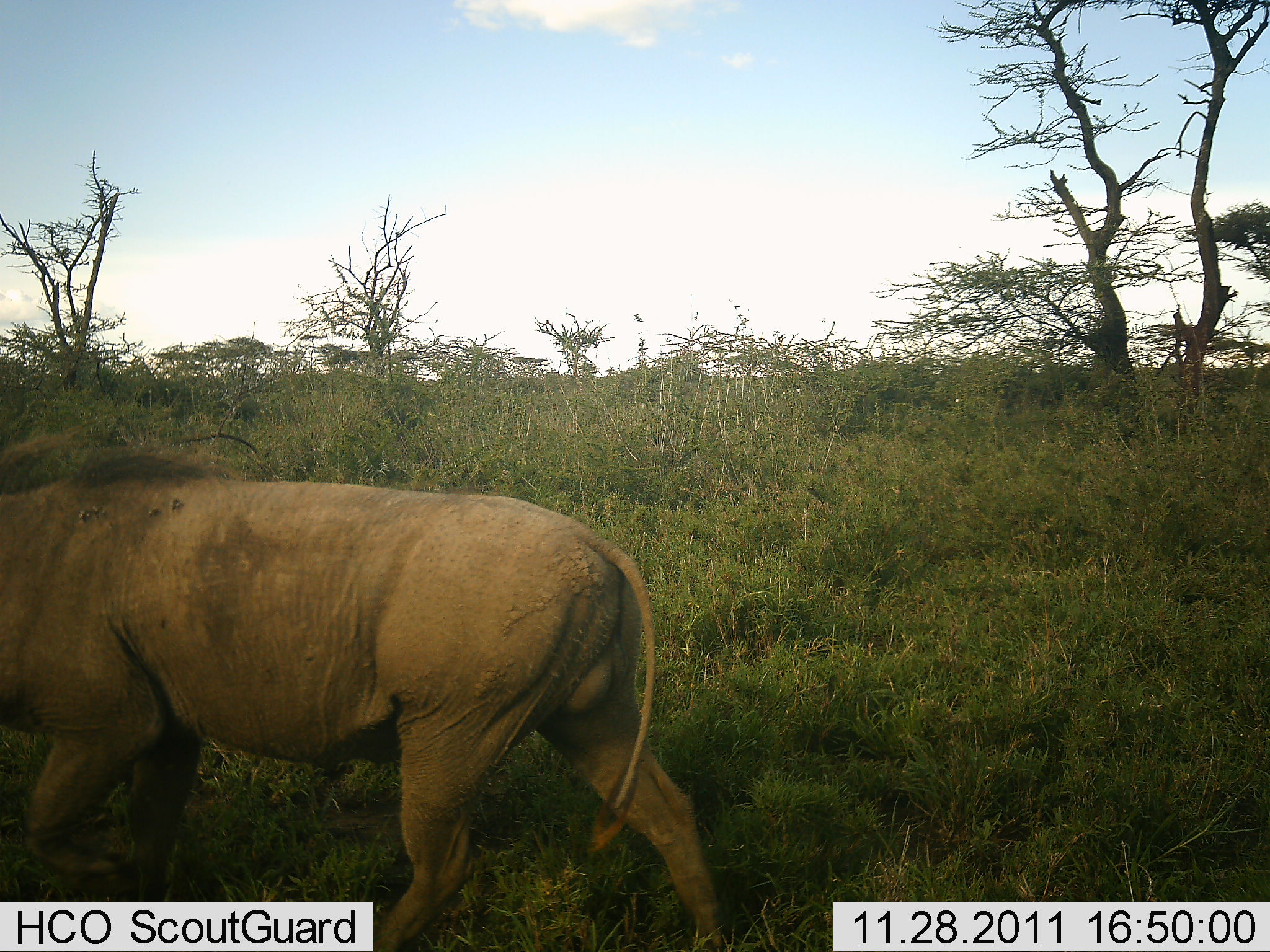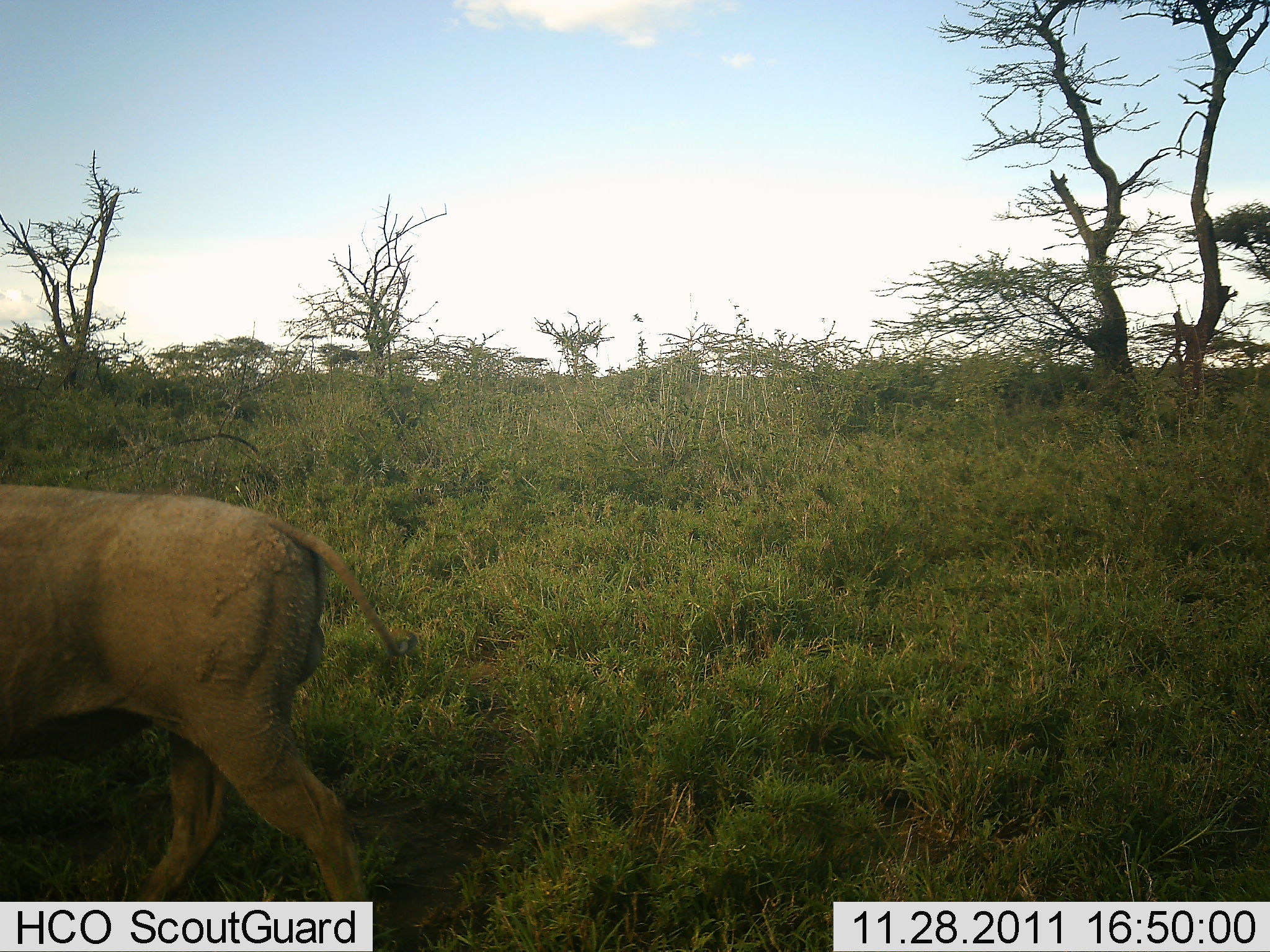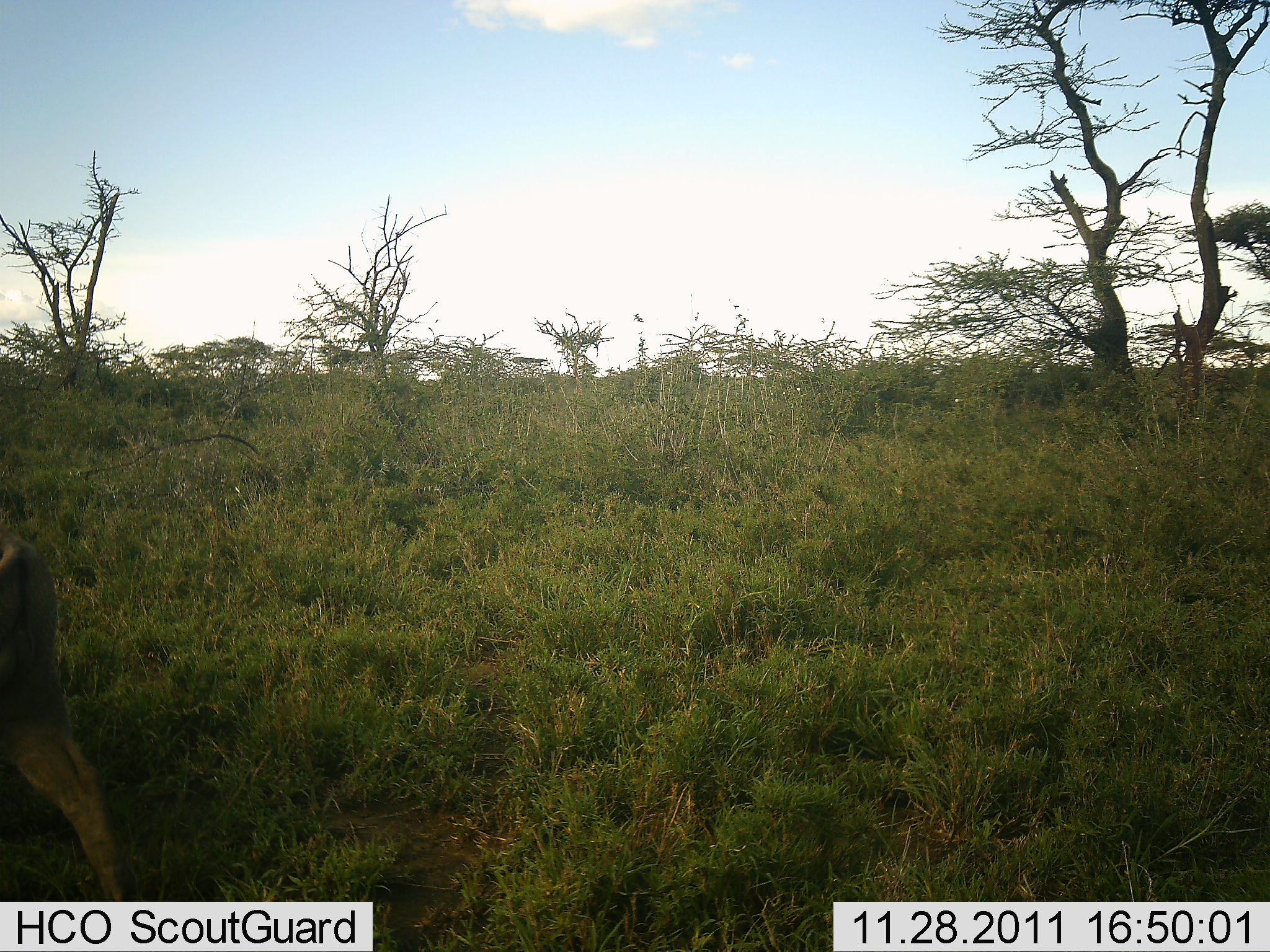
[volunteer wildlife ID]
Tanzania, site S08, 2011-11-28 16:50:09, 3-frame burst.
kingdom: Animalia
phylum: Chordata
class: Mammalia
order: Artiodactyla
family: Suidae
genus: Phacochoerus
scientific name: Phacochoerus africanus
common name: warthog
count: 1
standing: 0%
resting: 0%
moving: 100%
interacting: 0%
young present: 0%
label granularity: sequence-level